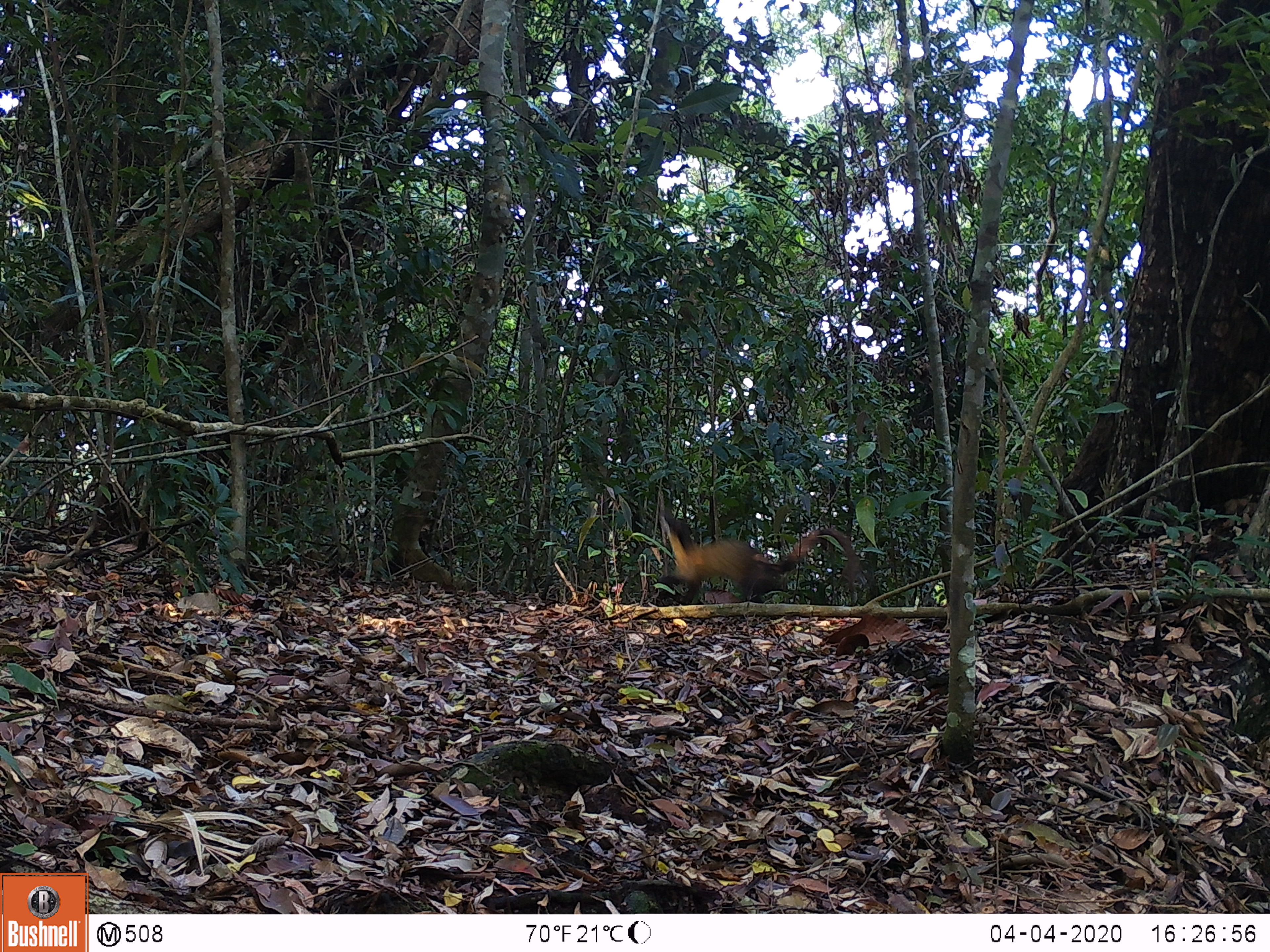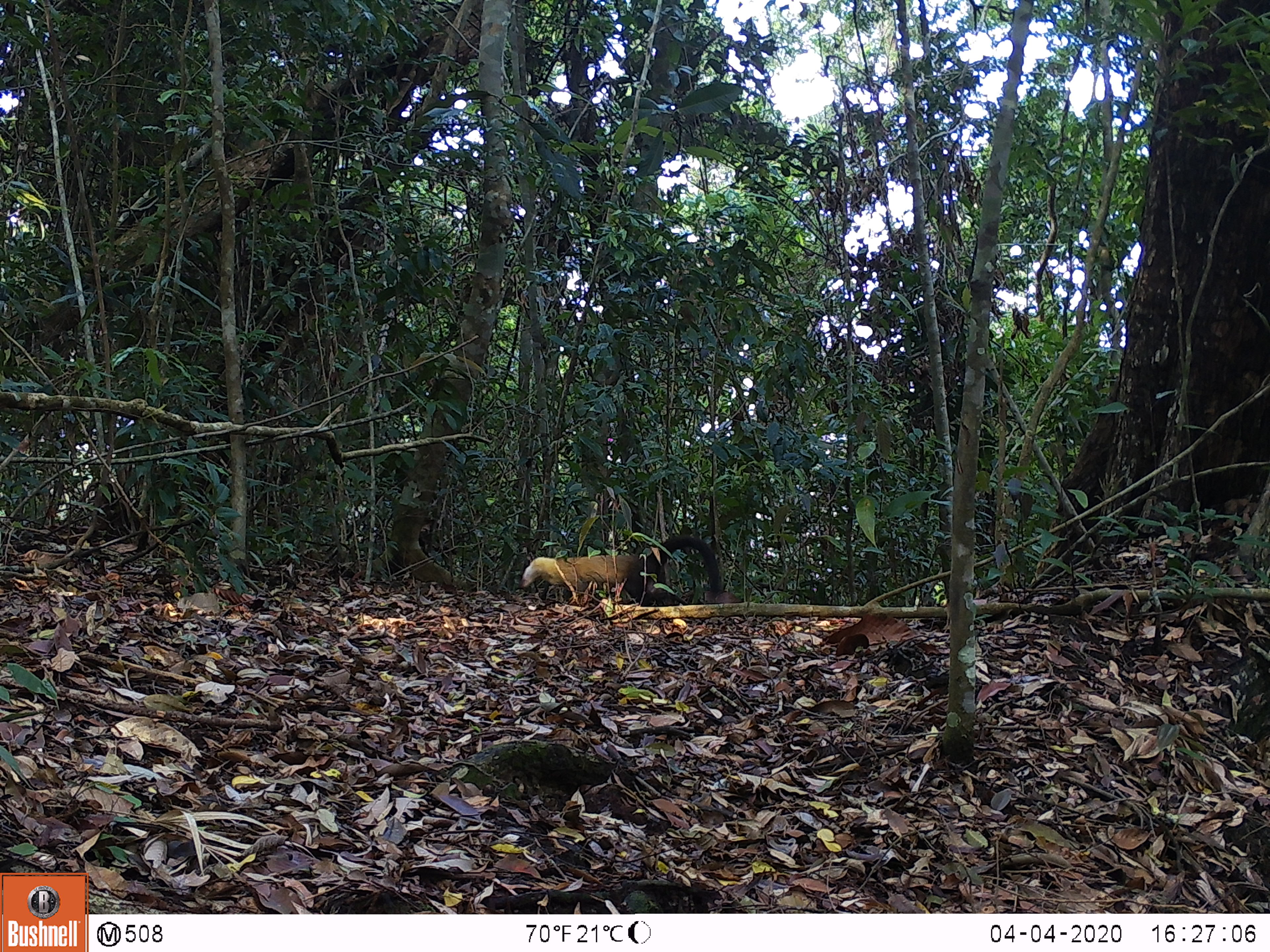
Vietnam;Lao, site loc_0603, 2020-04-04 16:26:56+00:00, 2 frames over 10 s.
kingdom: Animalia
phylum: Chordata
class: Mammalia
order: Carnivora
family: Mustelidae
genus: Martes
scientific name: Martes flavigula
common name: yellow-throated marten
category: yellow throated marten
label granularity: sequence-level